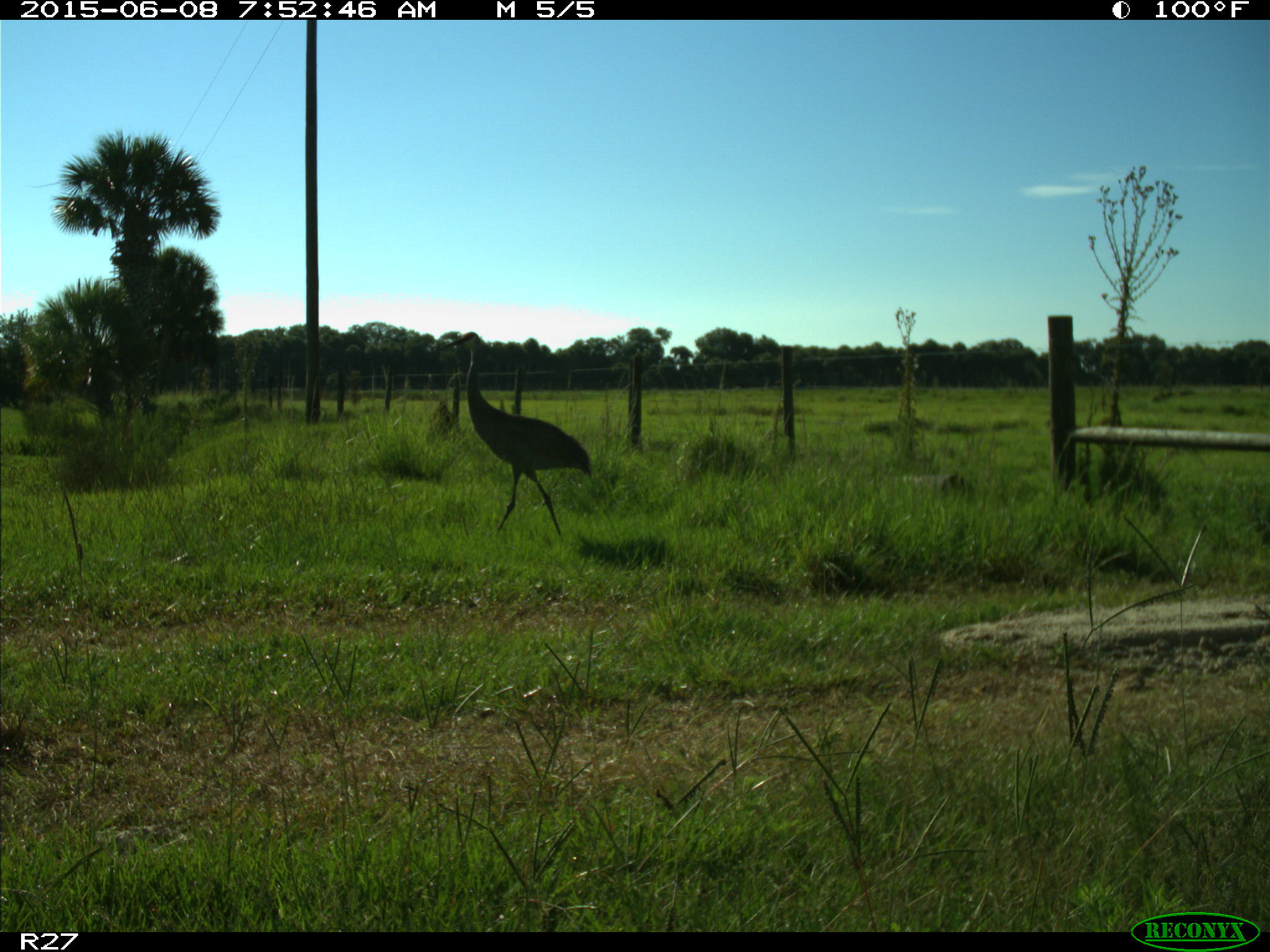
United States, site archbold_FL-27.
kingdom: Animalia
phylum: Chordata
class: Aves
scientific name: Aves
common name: birds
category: unidentified bird